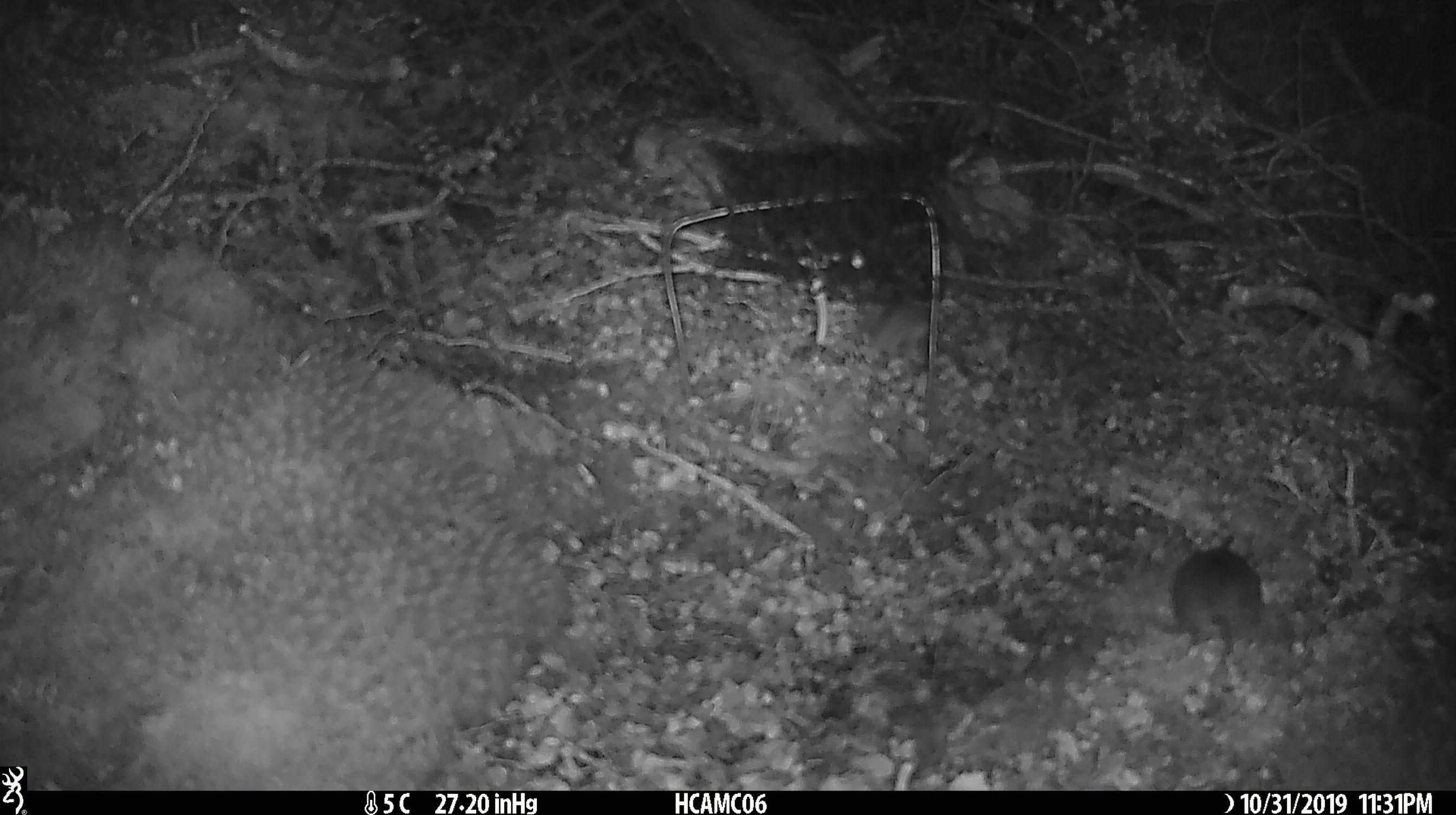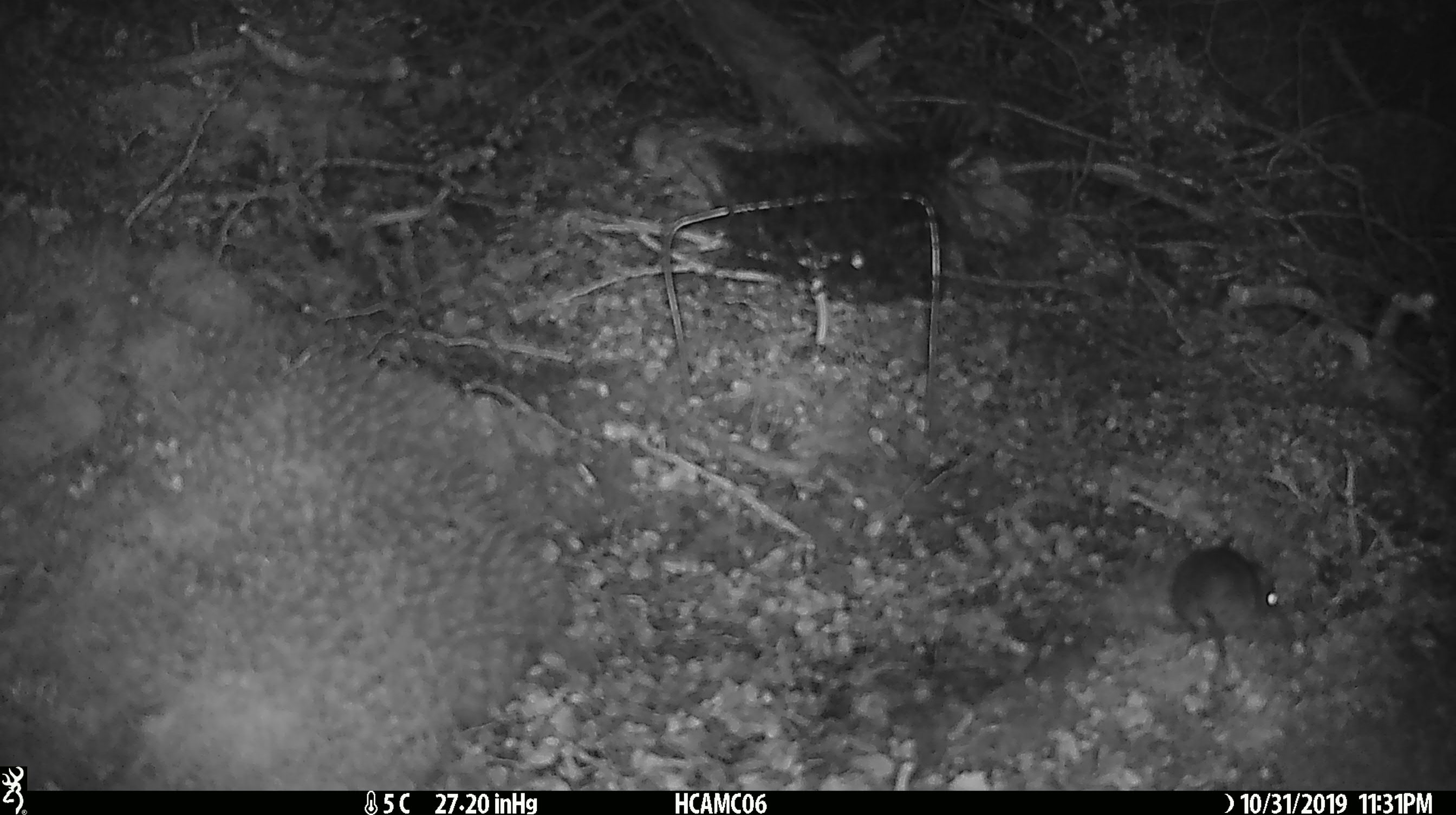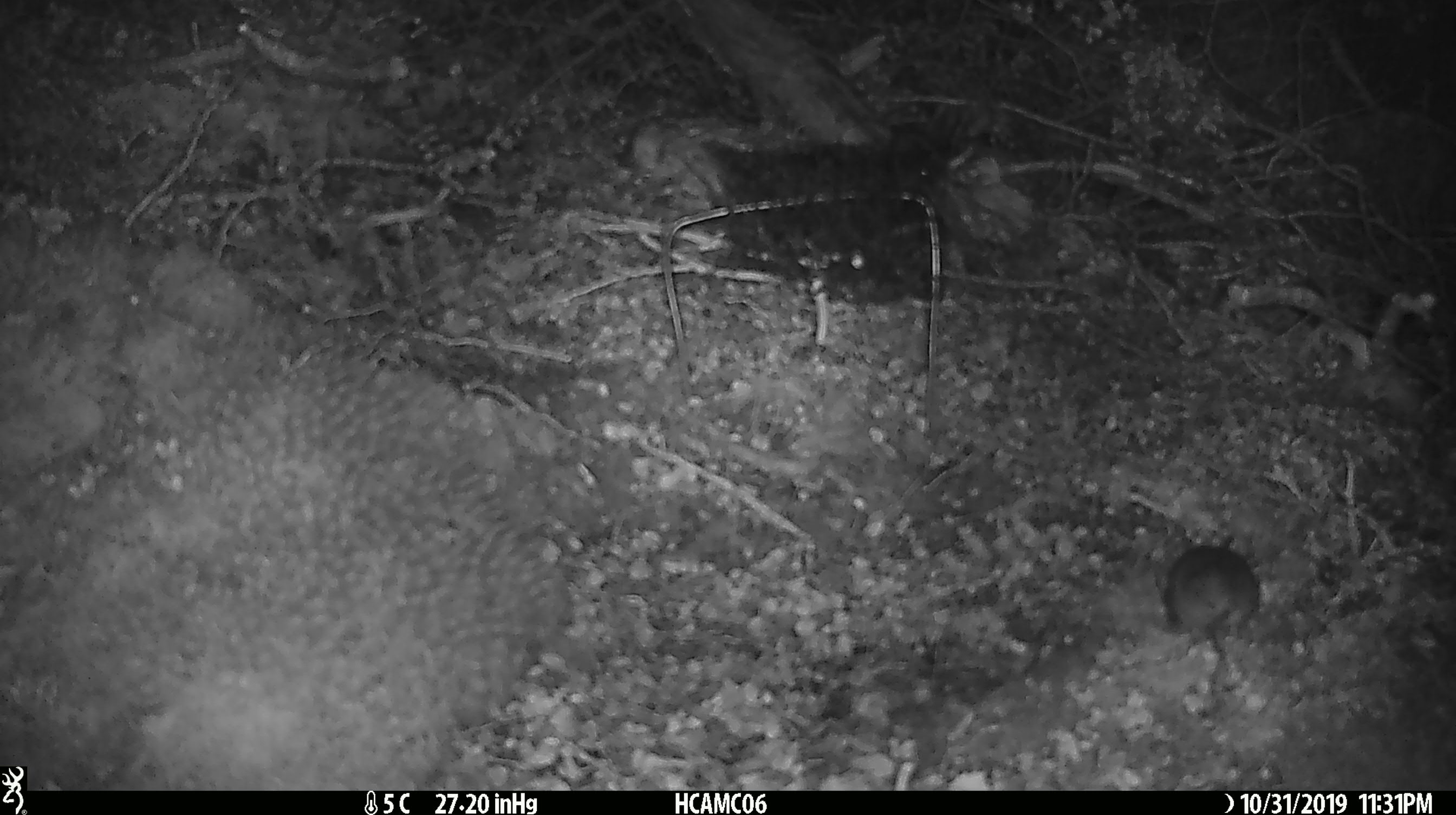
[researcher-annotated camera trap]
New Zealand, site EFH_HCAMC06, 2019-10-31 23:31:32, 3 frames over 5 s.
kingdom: Animalia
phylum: Chordata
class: Mammalia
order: Rodentia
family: Muridae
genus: Mus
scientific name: Mus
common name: mouse